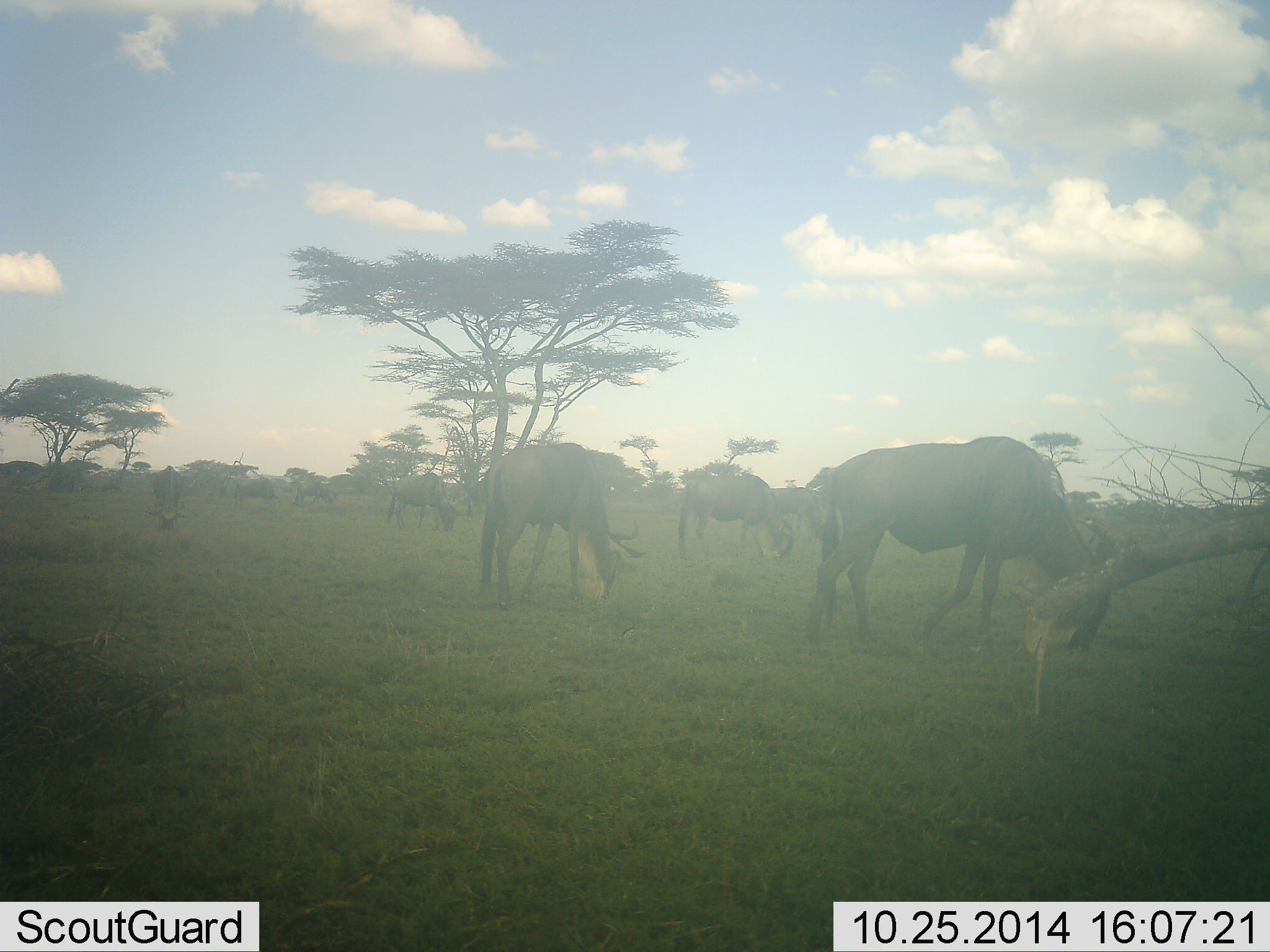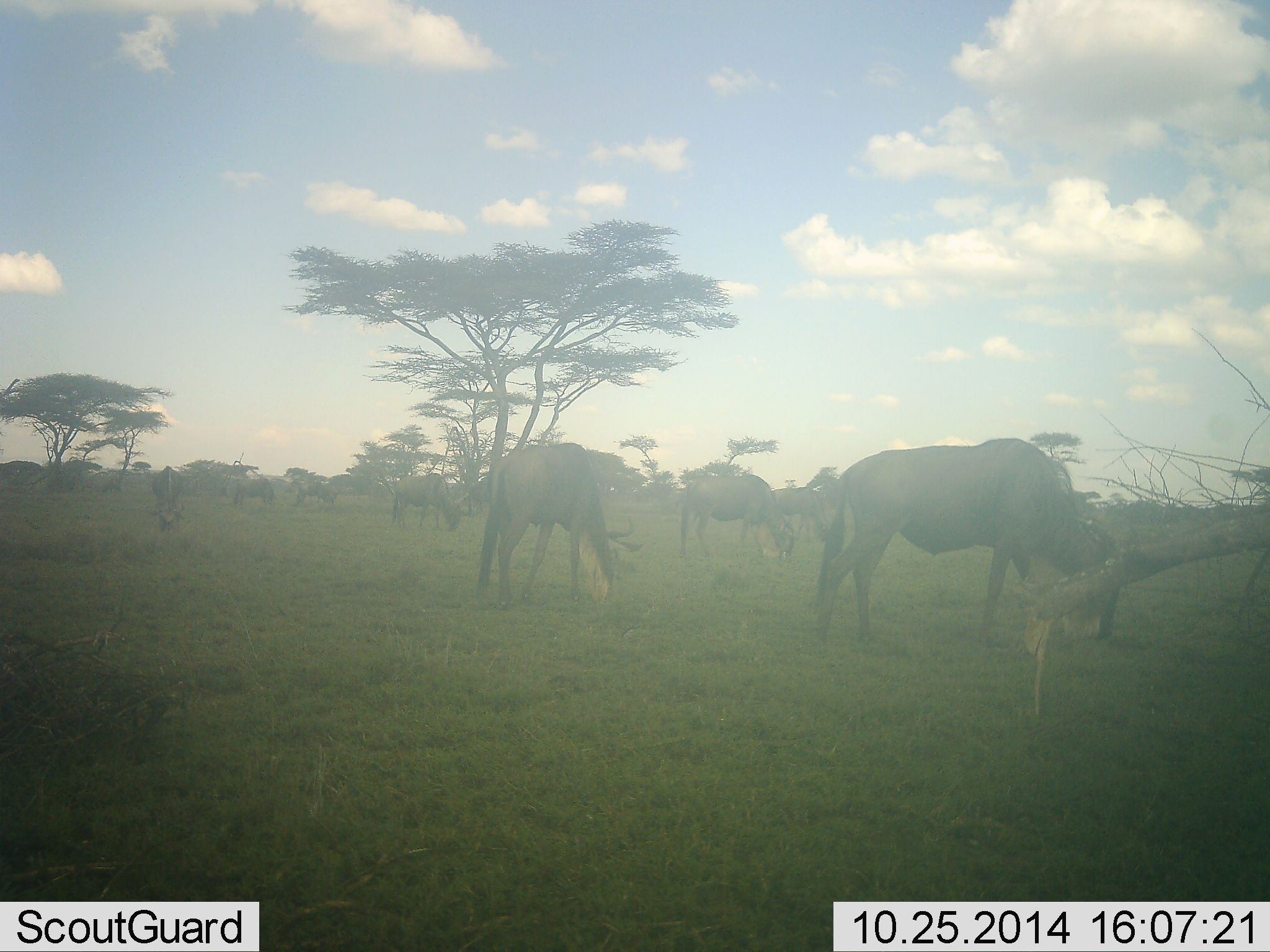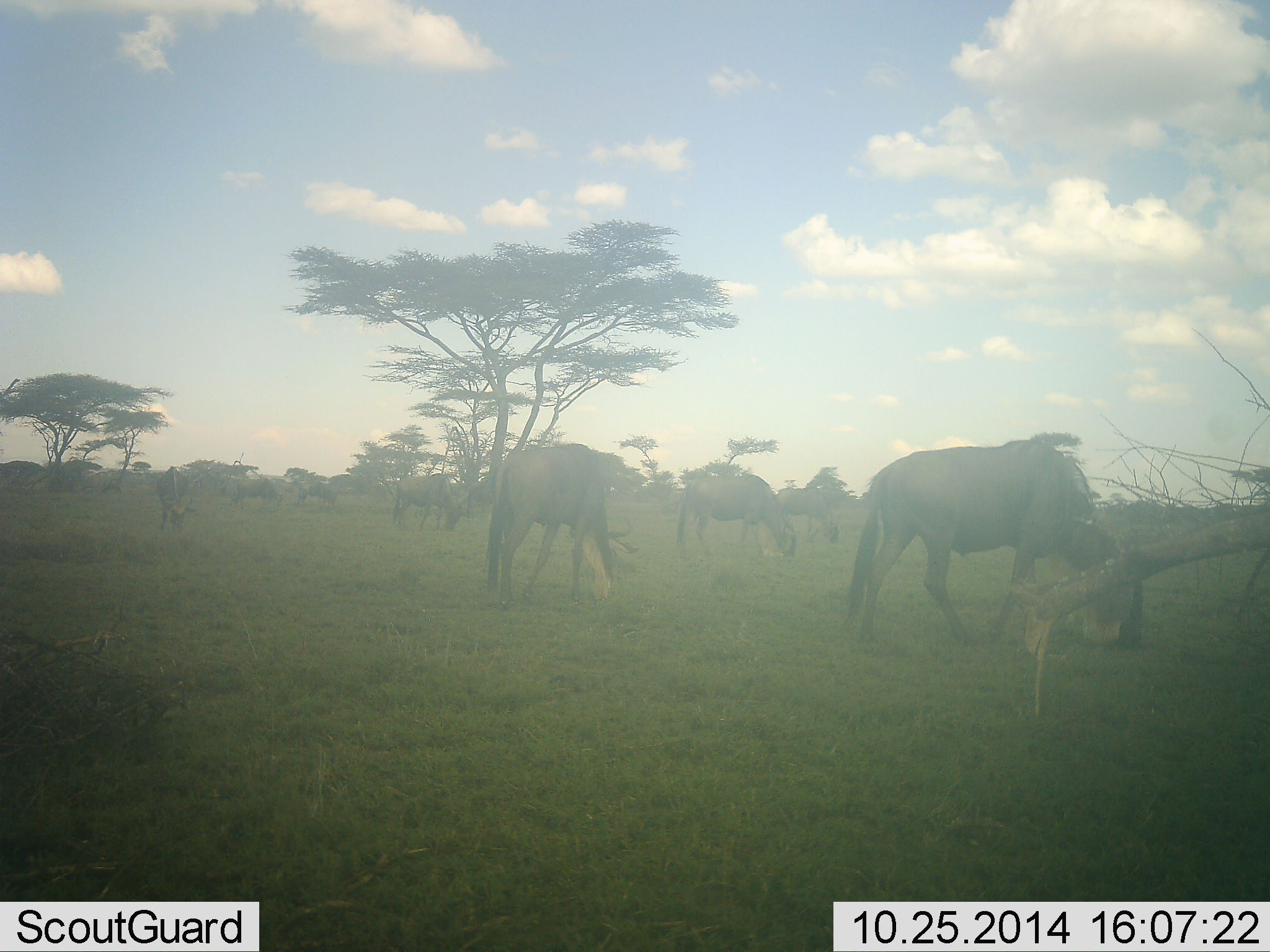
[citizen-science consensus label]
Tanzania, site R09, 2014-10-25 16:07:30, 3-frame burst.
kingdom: Animalia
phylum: Chordata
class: Mammalia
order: Artiodactyla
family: Bovidae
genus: Connochaetes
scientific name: Connochaetes taurinus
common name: blue wildebeest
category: wildebeest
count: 8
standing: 20%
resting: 0%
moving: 30%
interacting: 0%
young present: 0%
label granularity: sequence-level